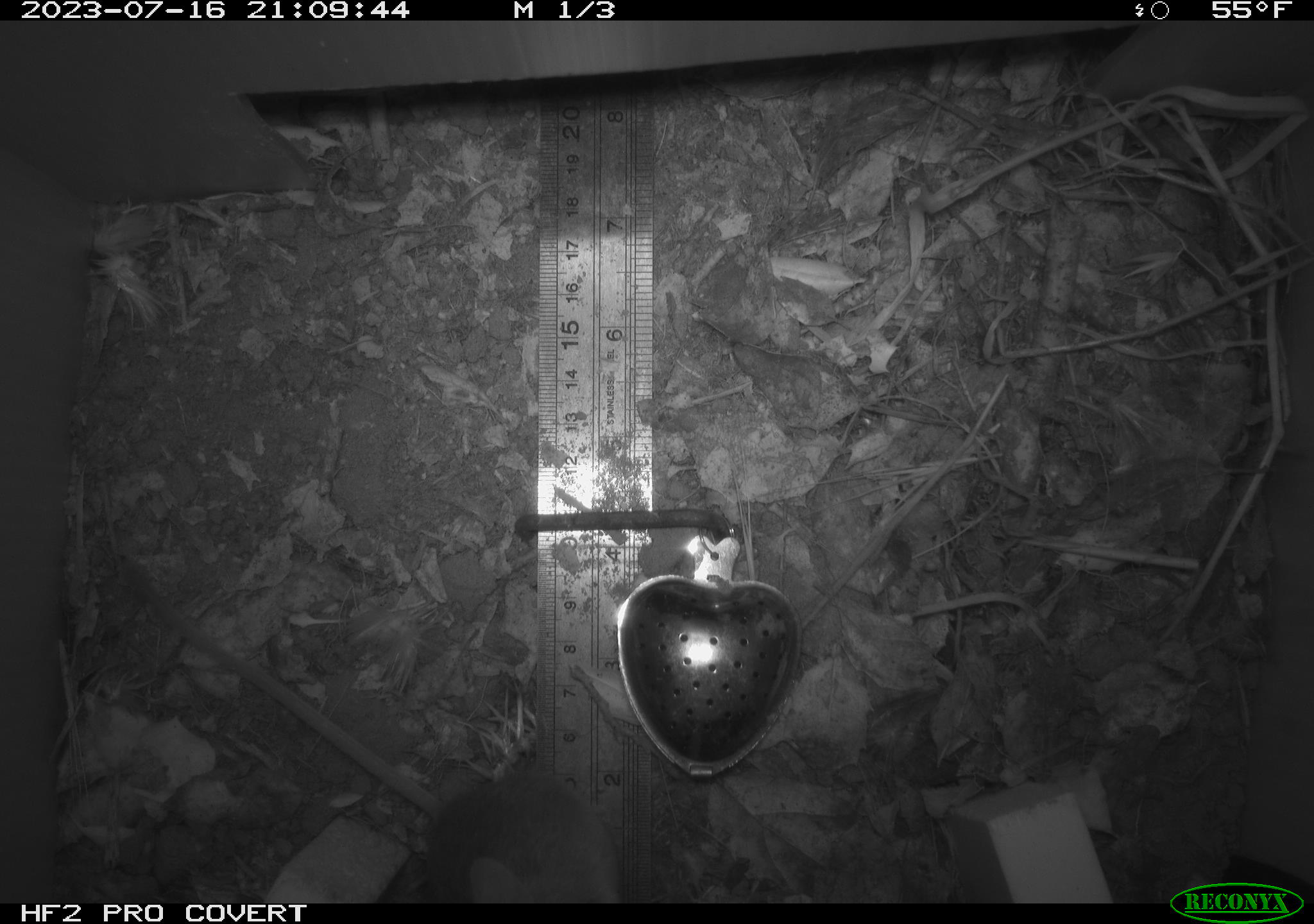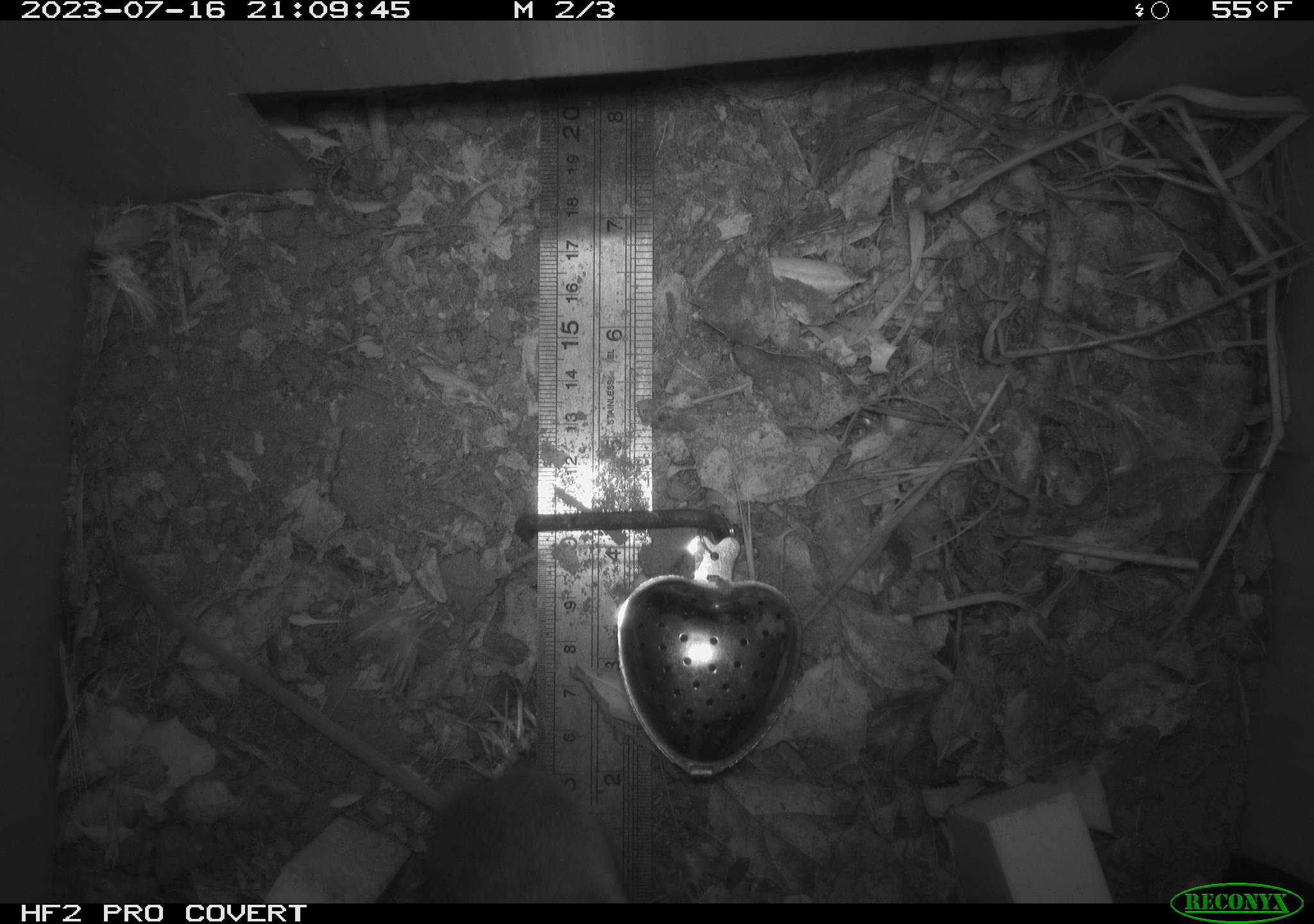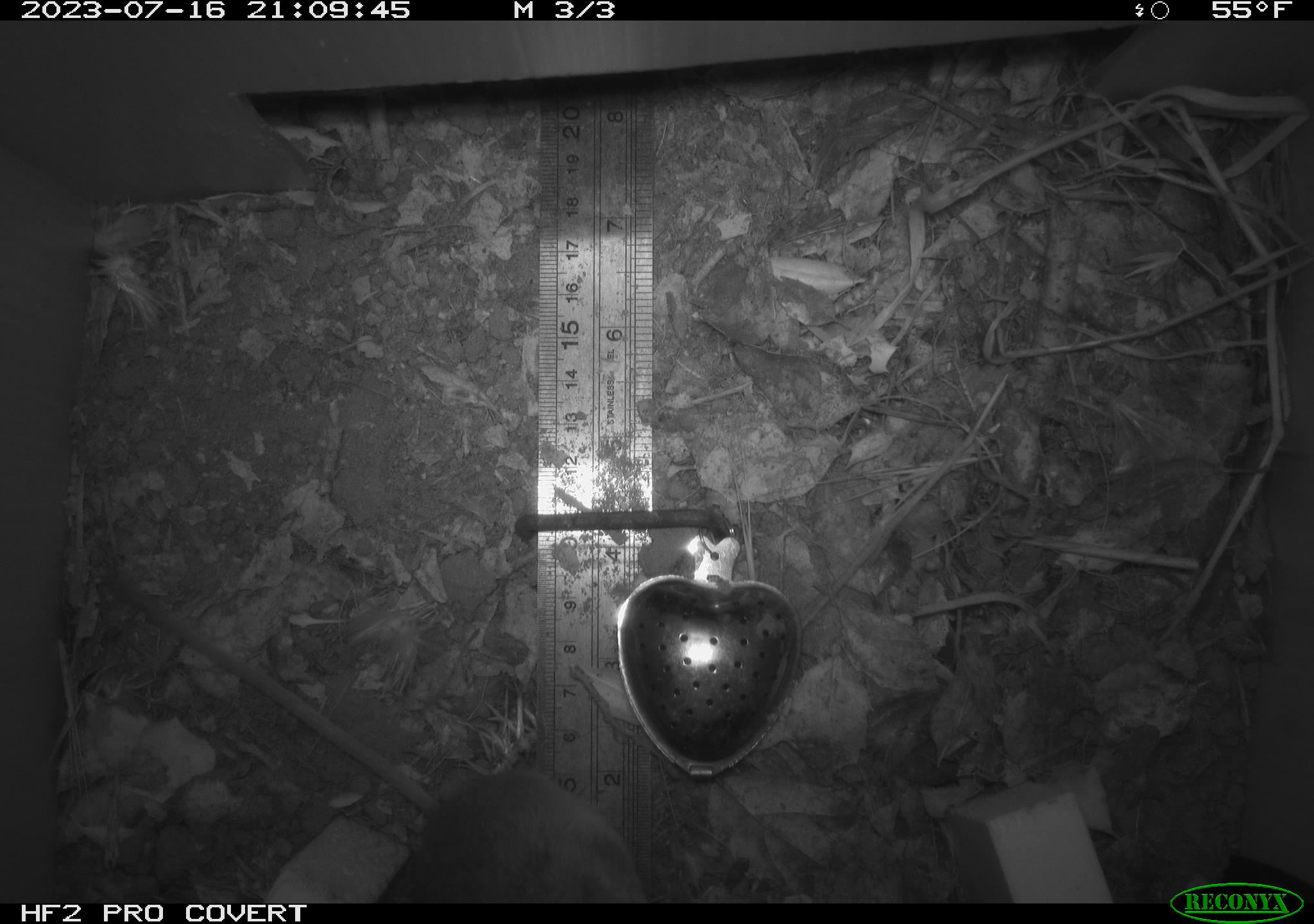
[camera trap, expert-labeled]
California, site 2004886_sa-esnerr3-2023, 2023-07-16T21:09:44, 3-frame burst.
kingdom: Animalia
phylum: Chordata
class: Mammalia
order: Rodentia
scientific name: Rodentia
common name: mouse species